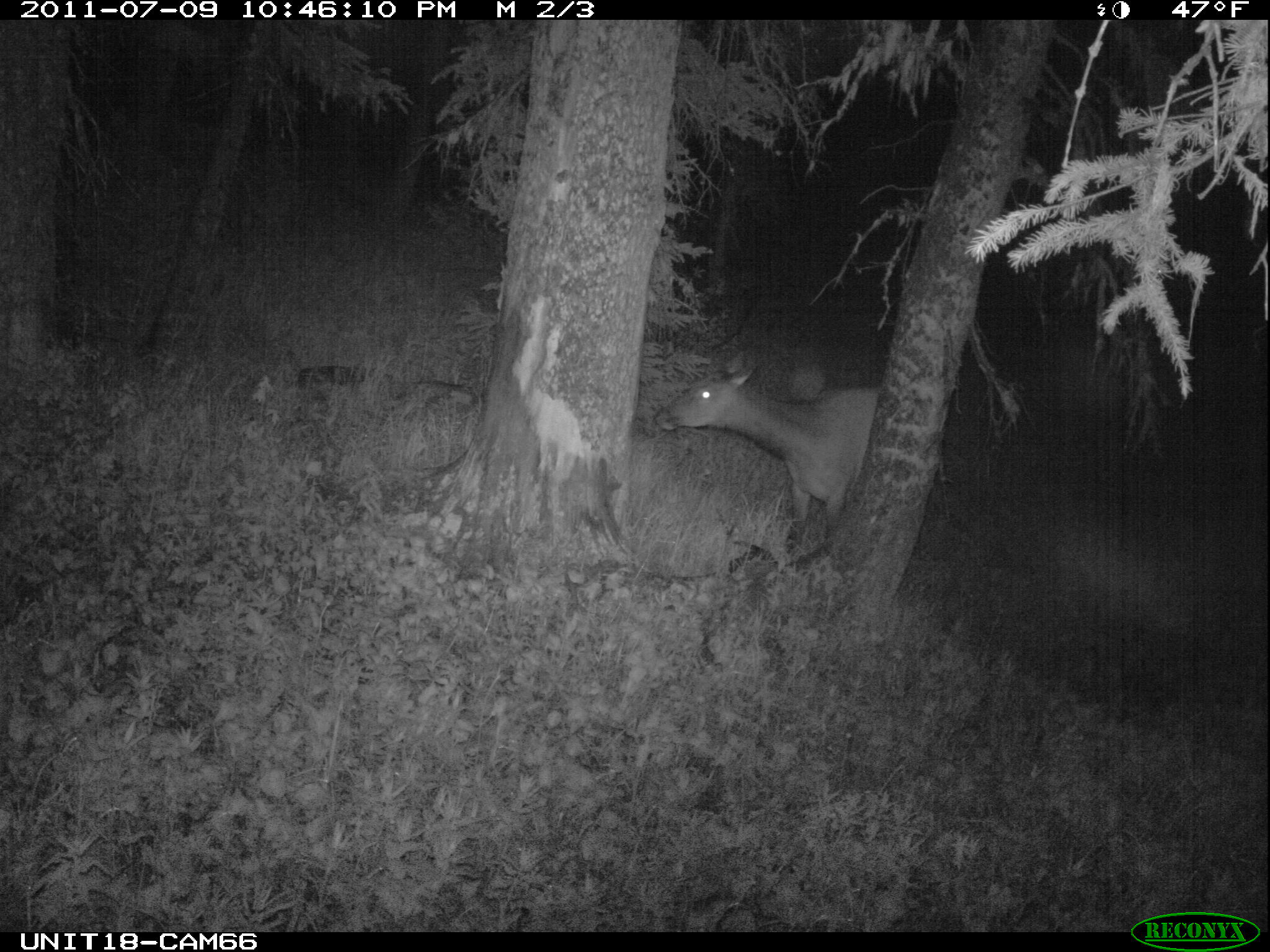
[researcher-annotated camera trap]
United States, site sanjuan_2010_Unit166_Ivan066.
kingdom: Animalia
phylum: Chordata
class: Mammalia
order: Artiodactyla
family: Cervidae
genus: Cervus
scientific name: Cervus elaphus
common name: red deer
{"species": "Cervus elaphus (red deer)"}